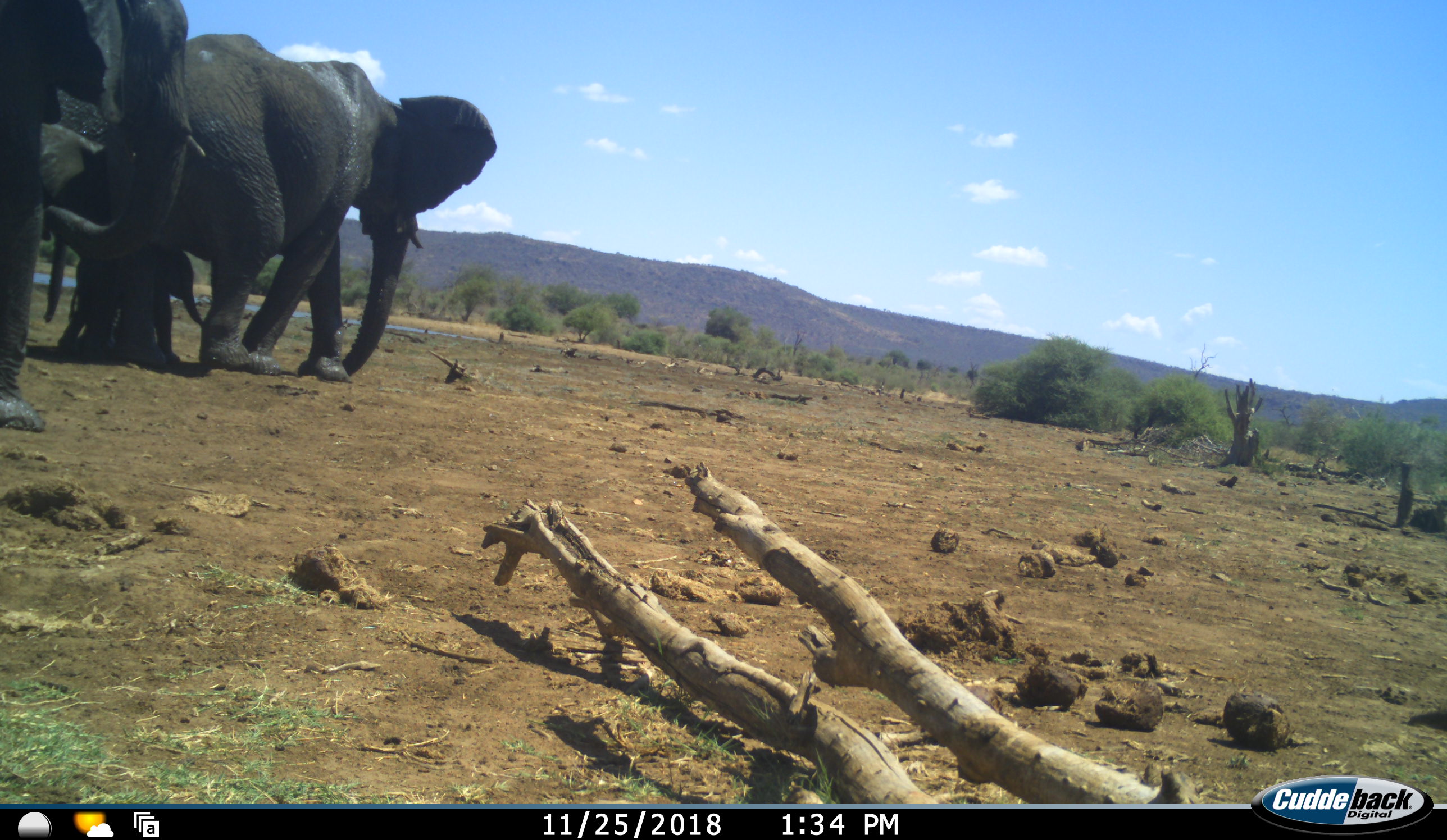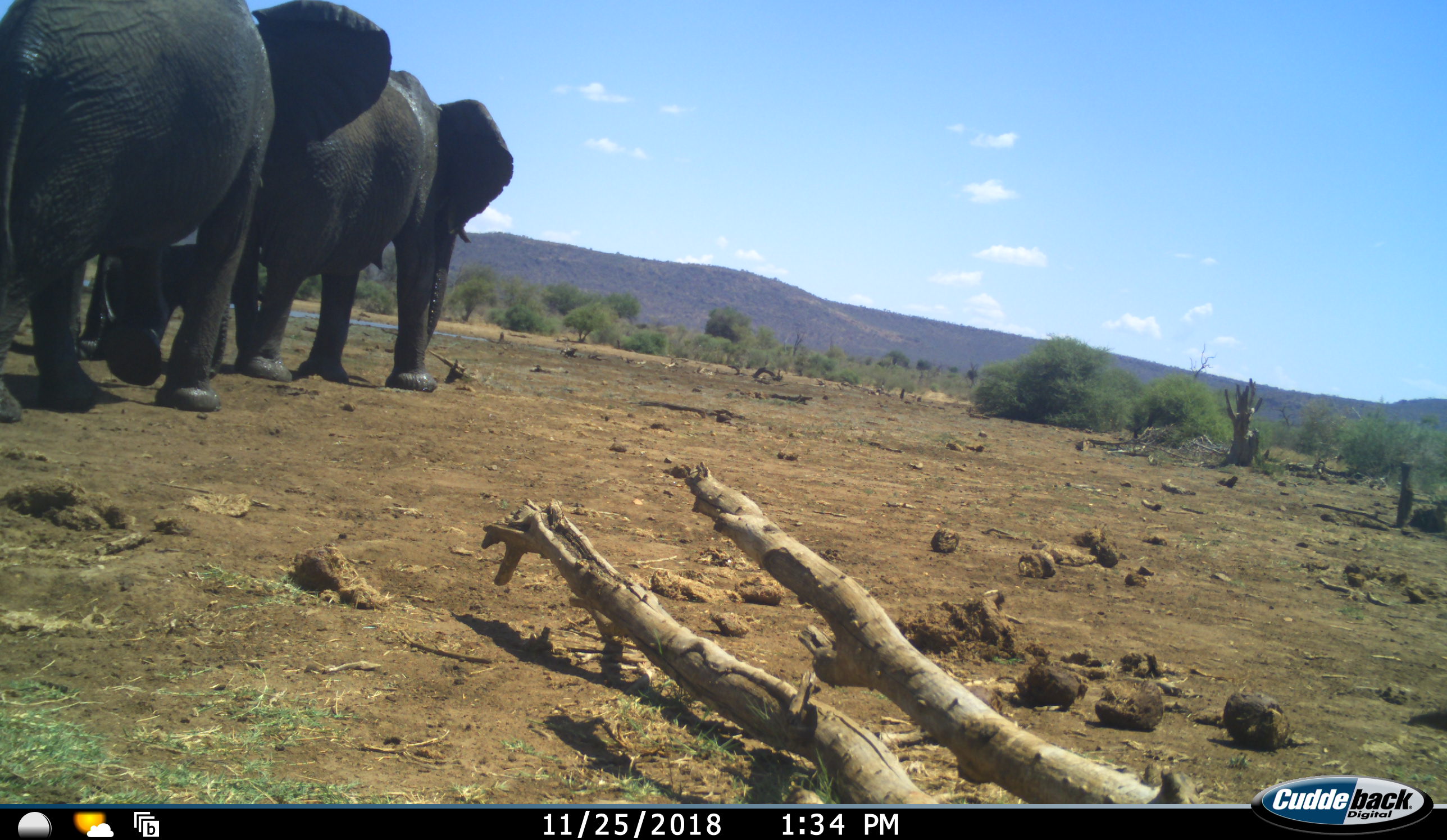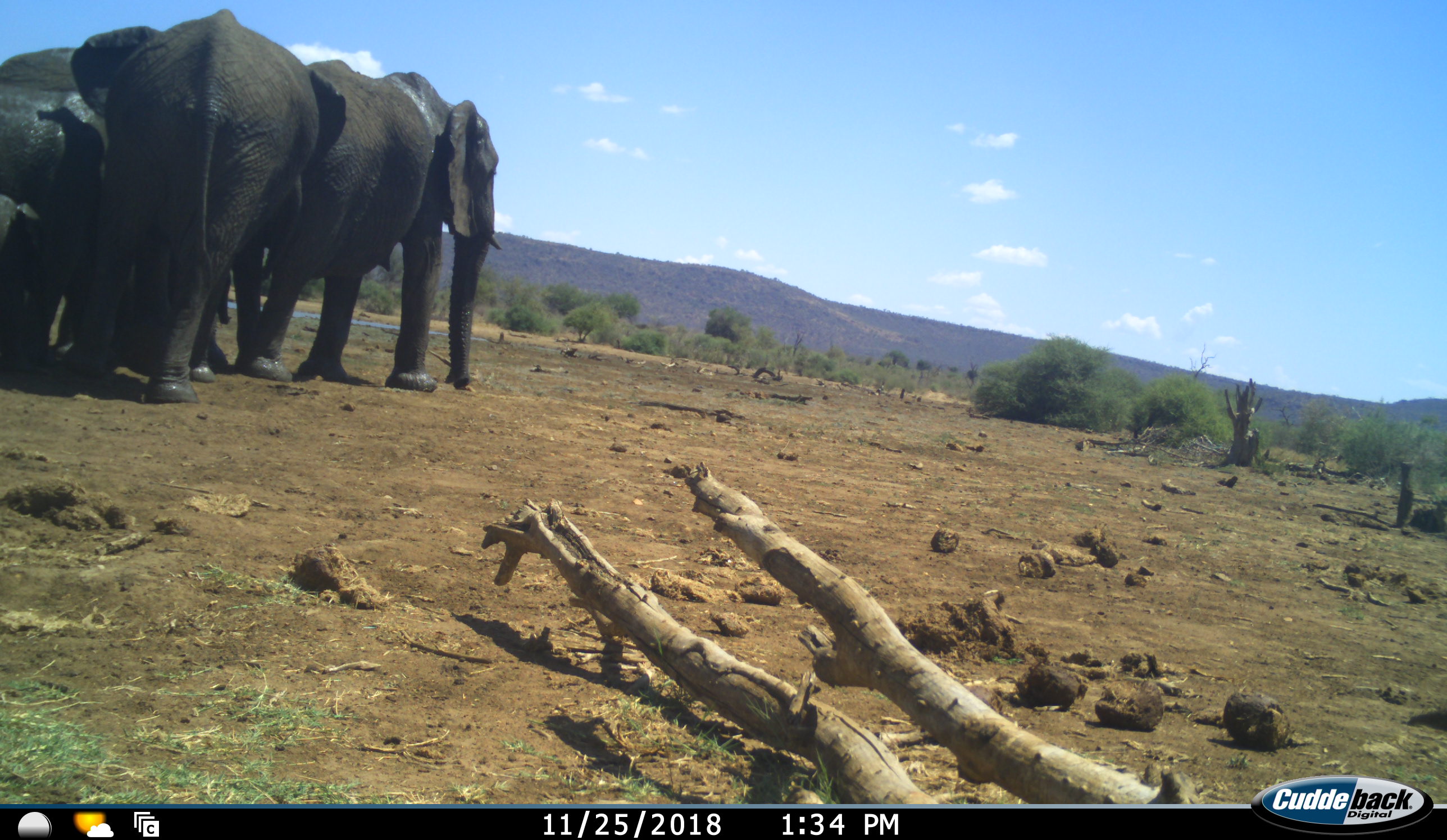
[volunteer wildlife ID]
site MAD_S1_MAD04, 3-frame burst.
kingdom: Animalia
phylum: Chordata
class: Mammalia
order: Proboscidea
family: Elephantidae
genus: Loxodonta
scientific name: Loxodonta africana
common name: african bush elephant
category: elephant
Elephant (african bush elephant) (Loxodonta africana), count 4. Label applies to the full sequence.